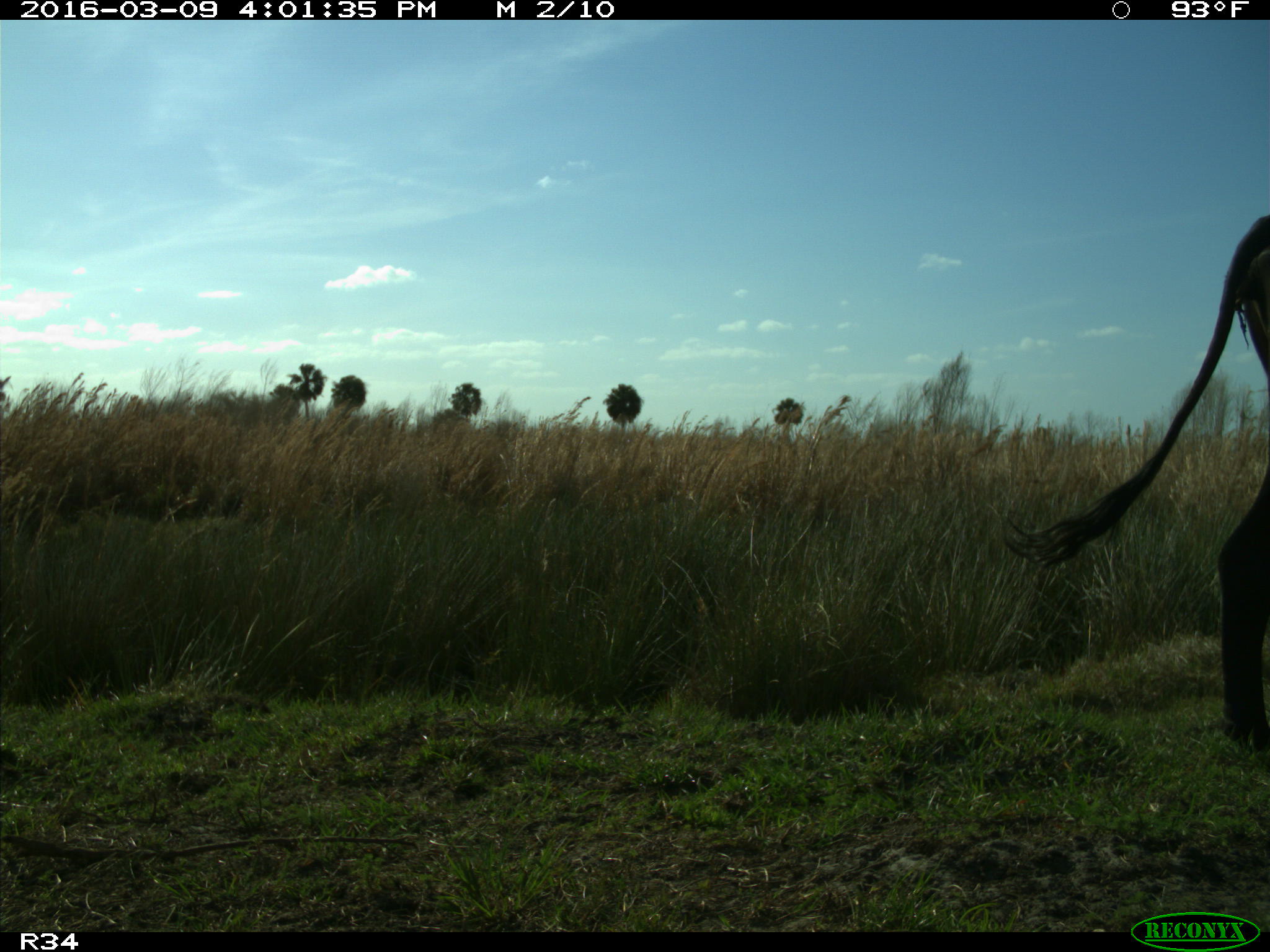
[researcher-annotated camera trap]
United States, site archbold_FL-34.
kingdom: Animalia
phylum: Chordata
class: Mammalia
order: Artiodactyla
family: Bovidae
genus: Bos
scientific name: Bos taurus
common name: domestic cow